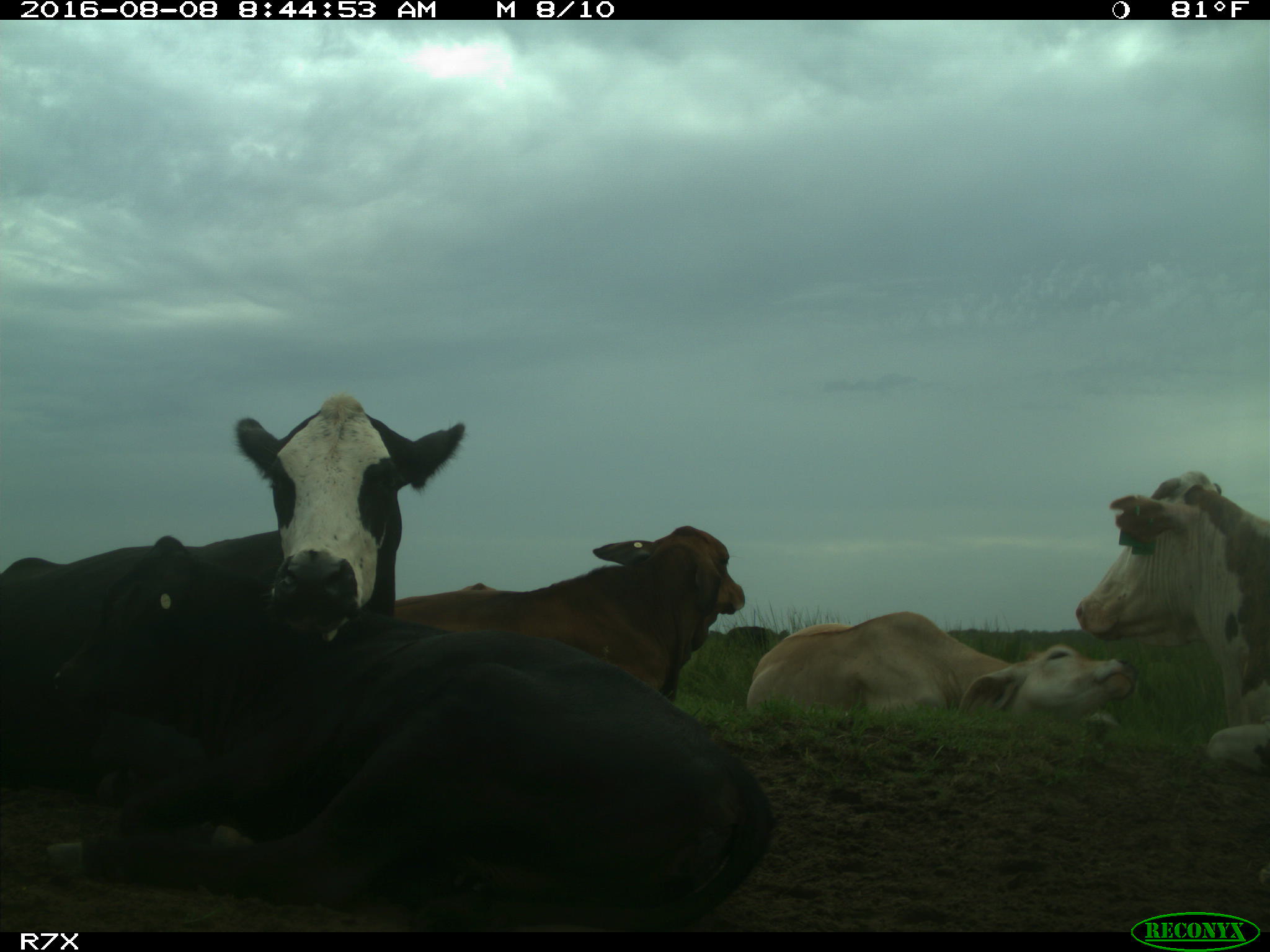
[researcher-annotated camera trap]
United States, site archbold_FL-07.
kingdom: Animalia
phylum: Chordata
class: Mammalia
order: Artiodactyla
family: Bovidae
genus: Bos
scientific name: Bos taurus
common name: domestic cow